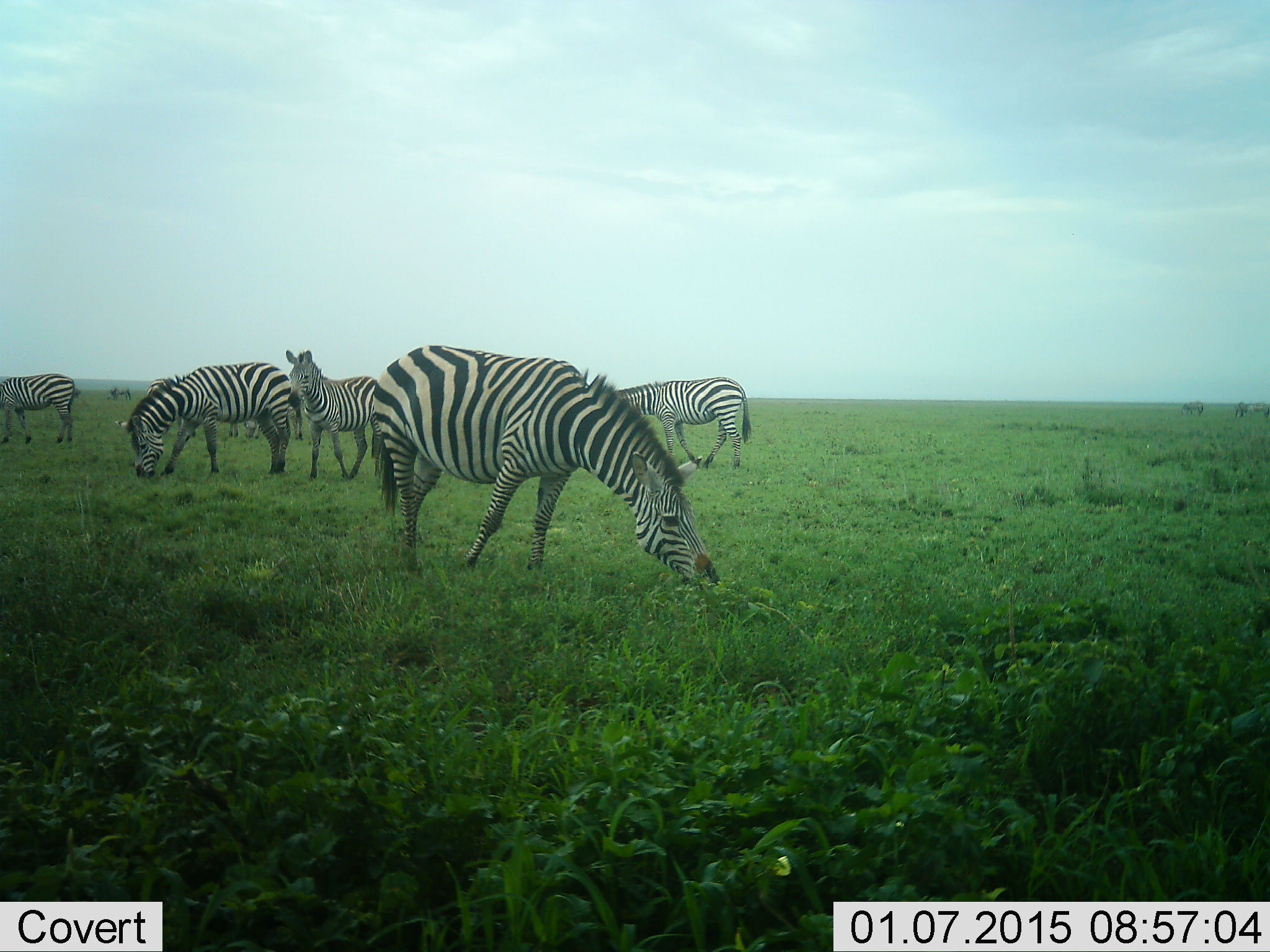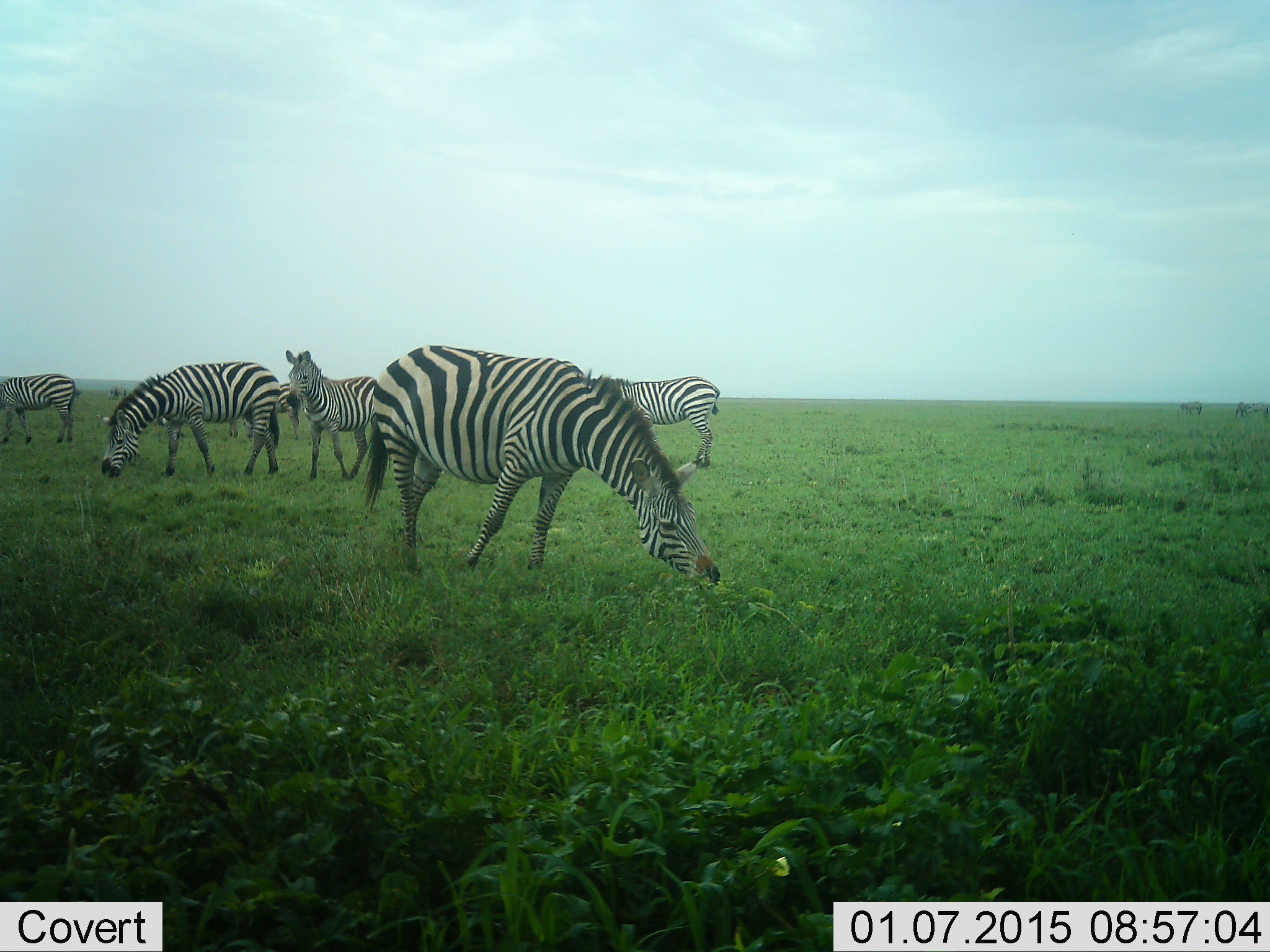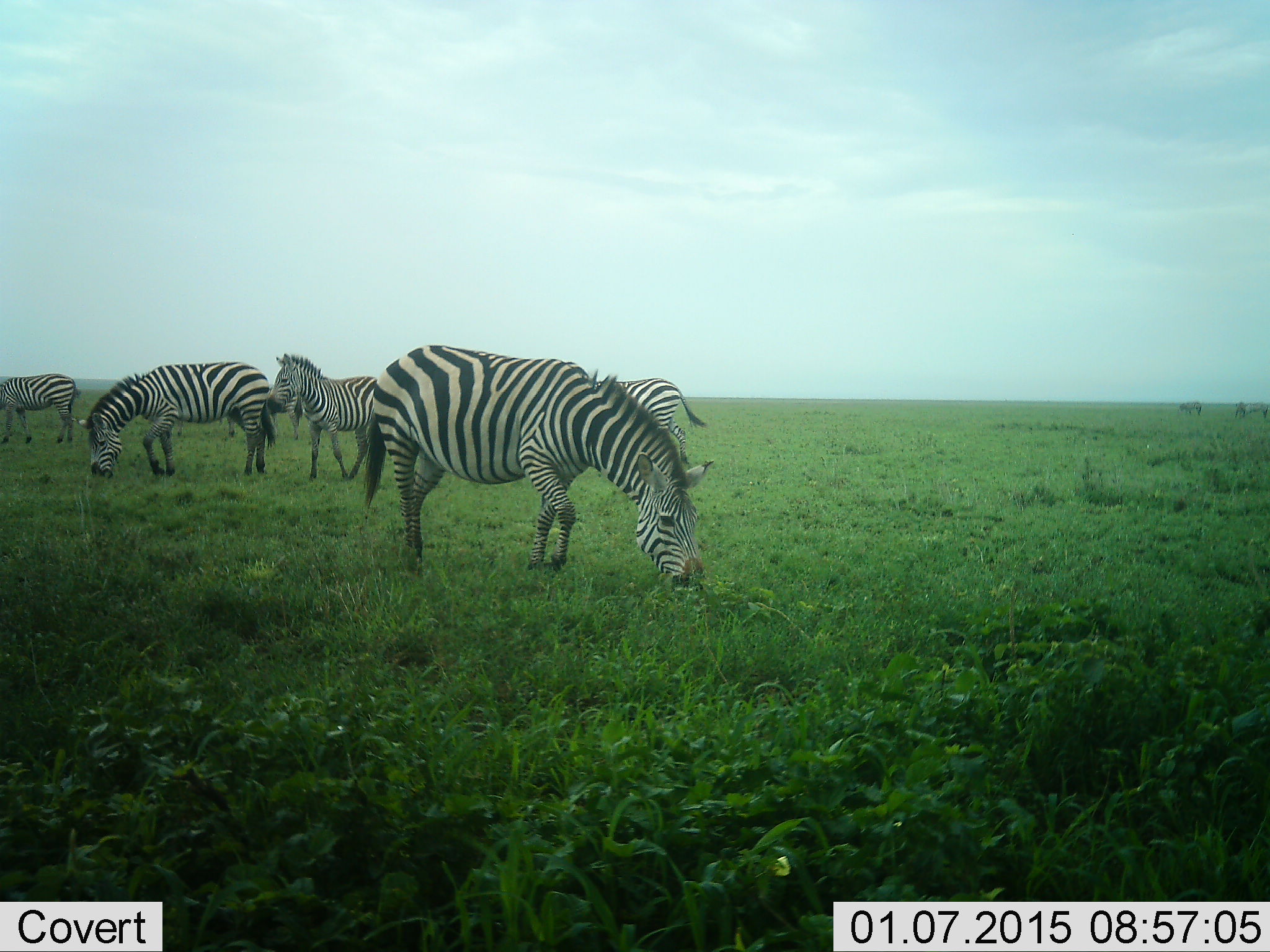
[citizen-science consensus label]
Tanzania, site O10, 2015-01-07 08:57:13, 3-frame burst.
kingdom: Animalia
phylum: Chordata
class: Mammalia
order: Perissodactyla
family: Equidae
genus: Equus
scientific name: Equus quagga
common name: plains zebra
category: zebra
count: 6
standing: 60%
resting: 10%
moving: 10%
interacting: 0%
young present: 20%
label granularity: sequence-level